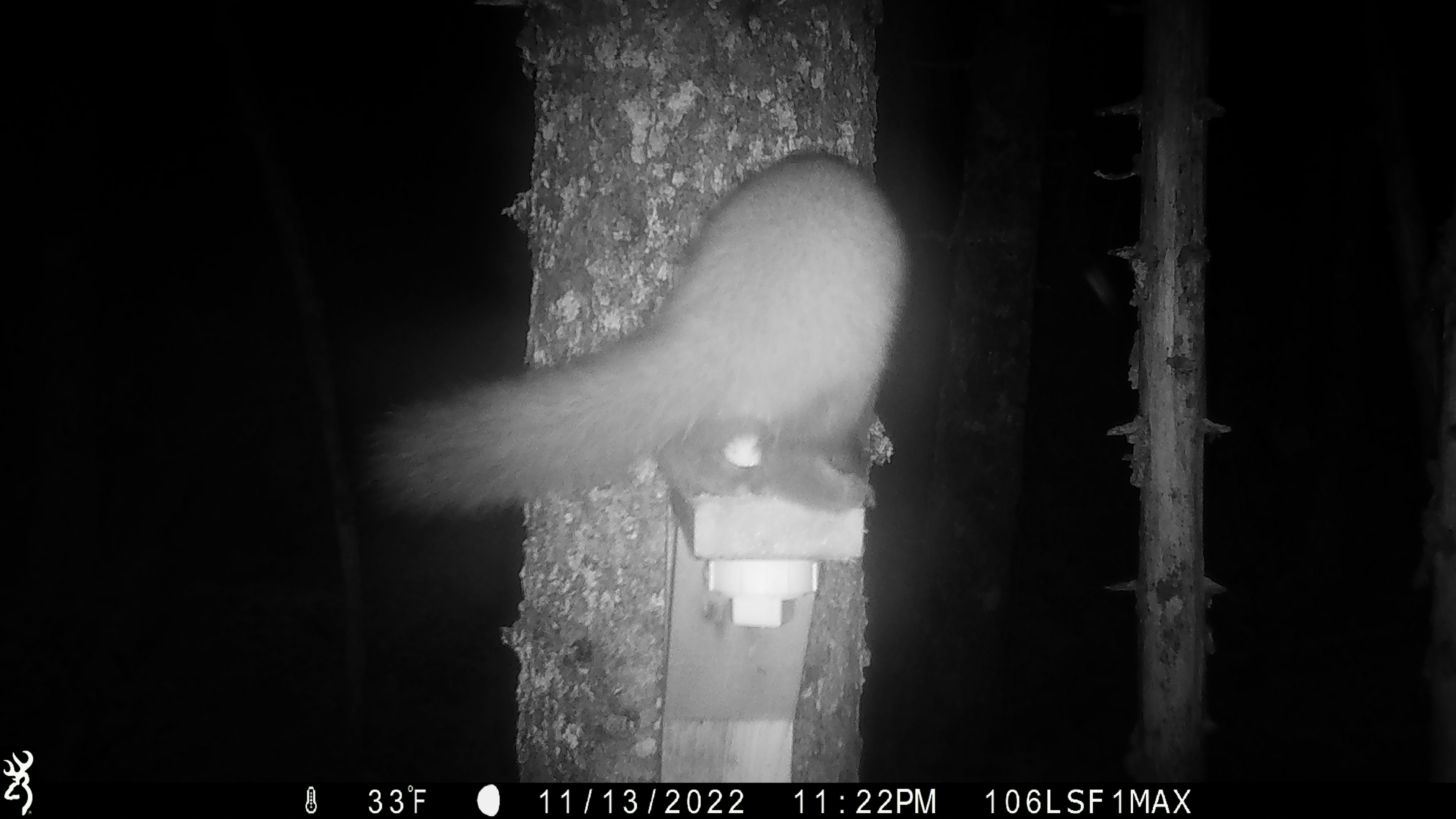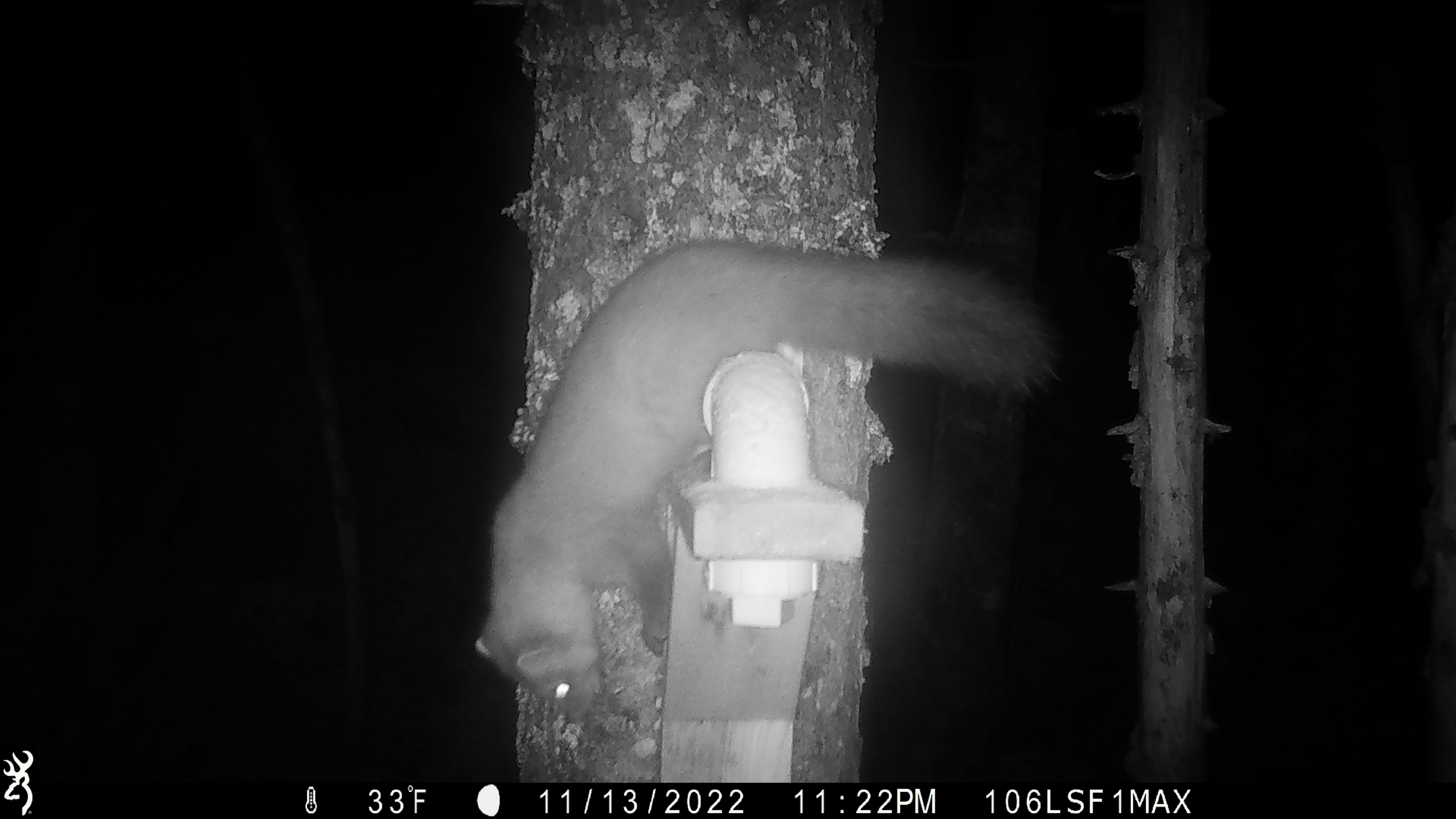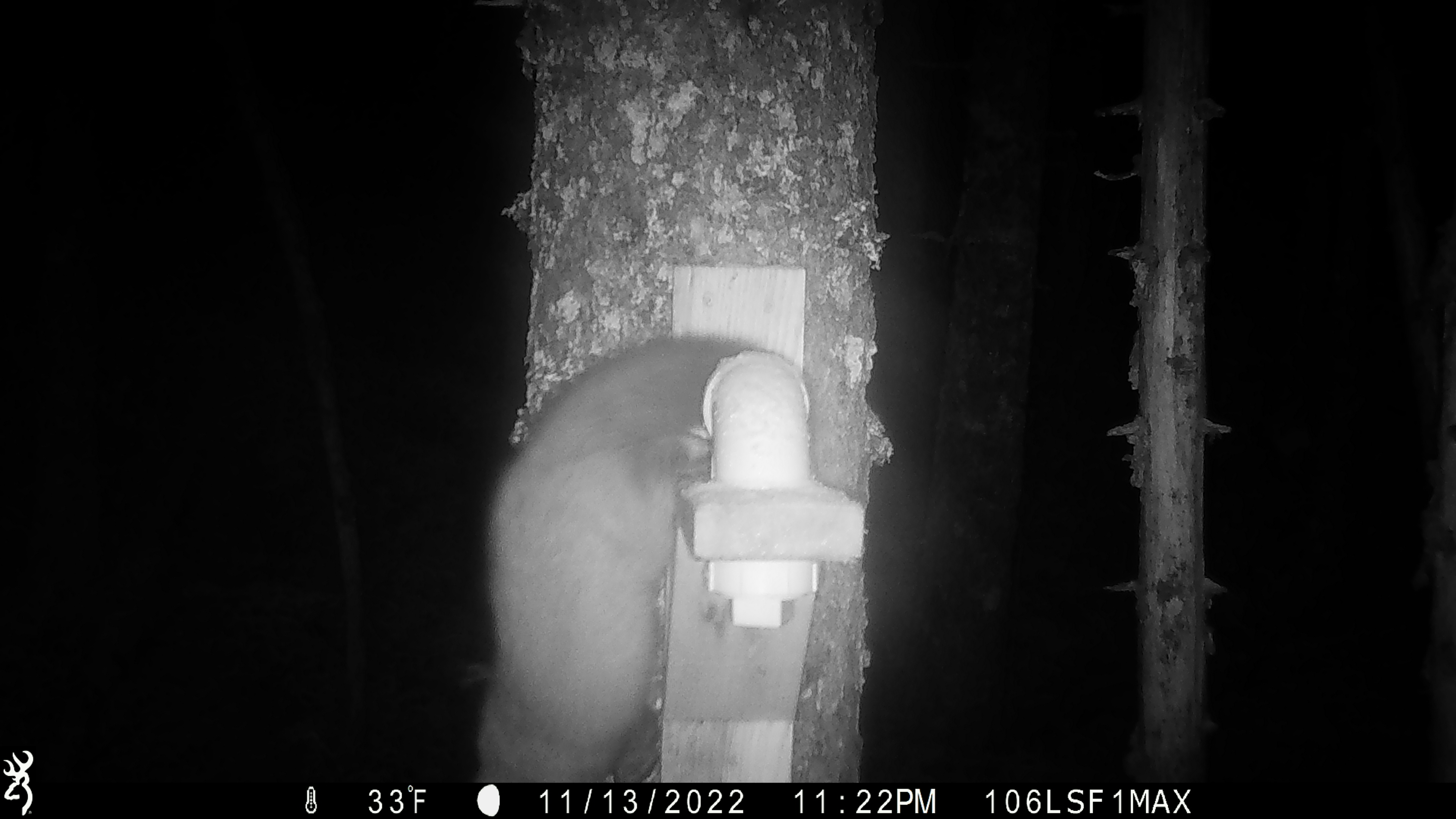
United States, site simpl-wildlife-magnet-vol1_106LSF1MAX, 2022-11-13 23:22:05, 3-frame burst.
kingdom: Animalia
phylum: Chordata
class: Mammalia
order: Carnivora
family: Mustelidae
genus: Martes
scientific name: Martes americana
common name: american marten